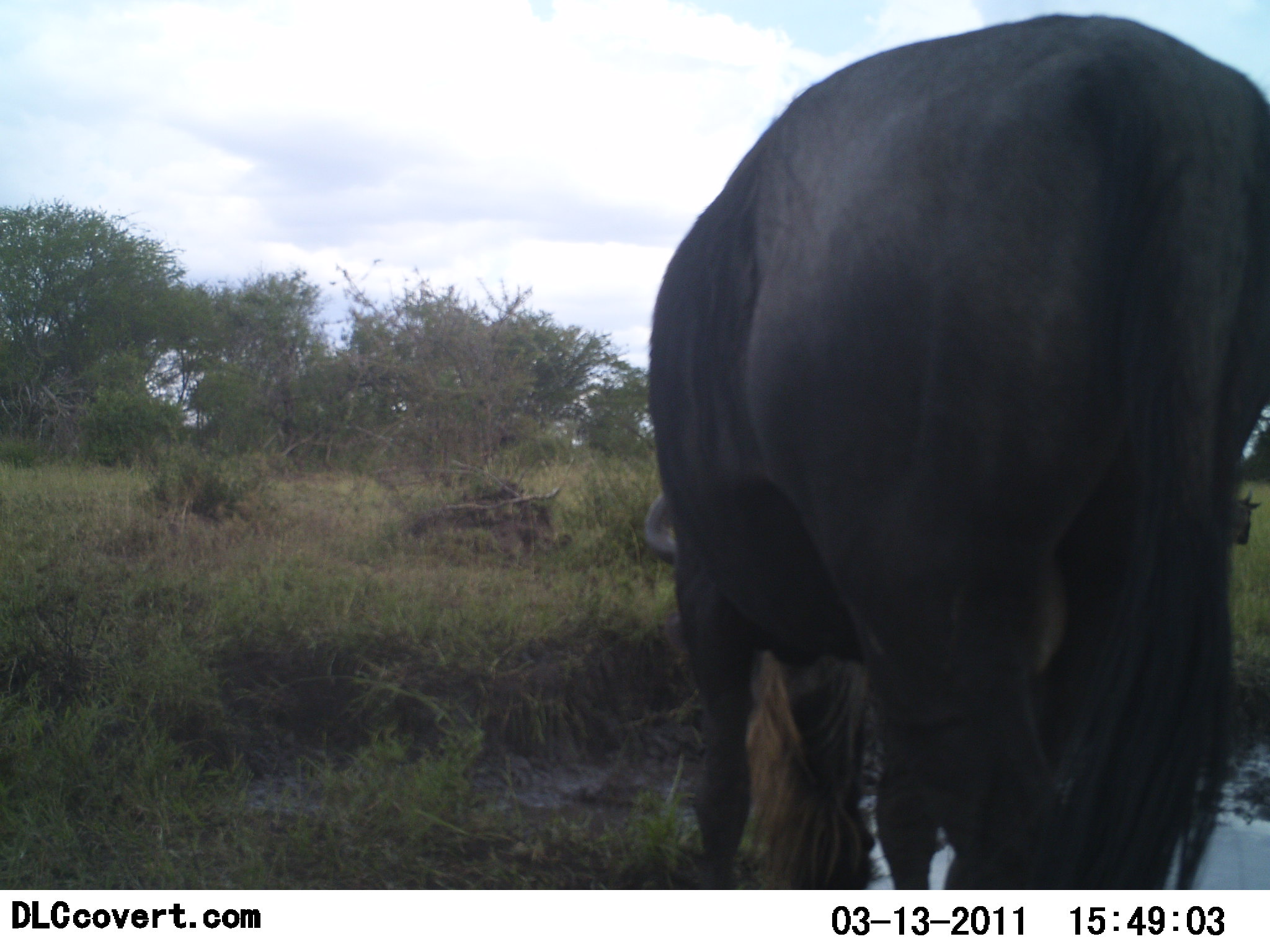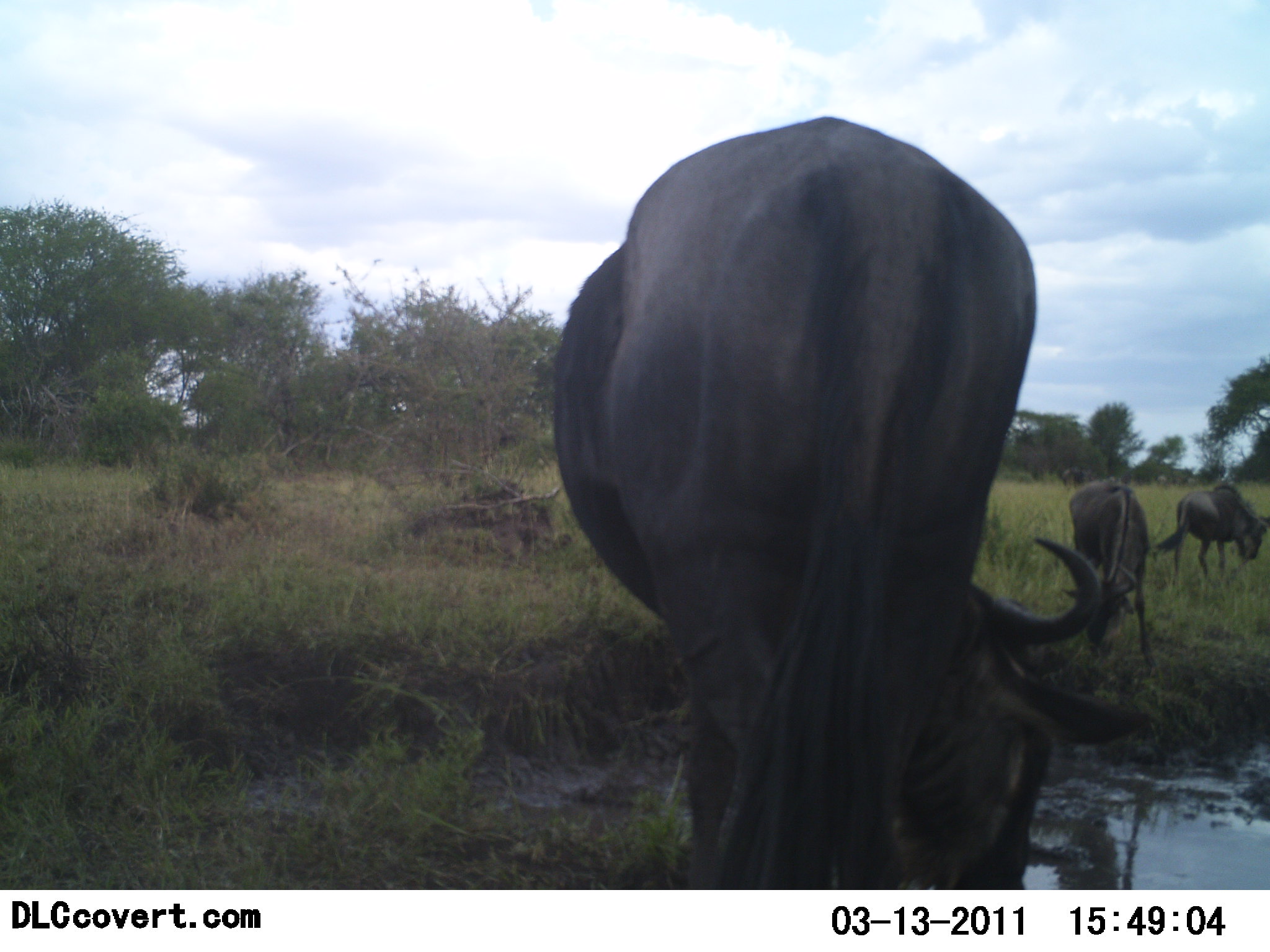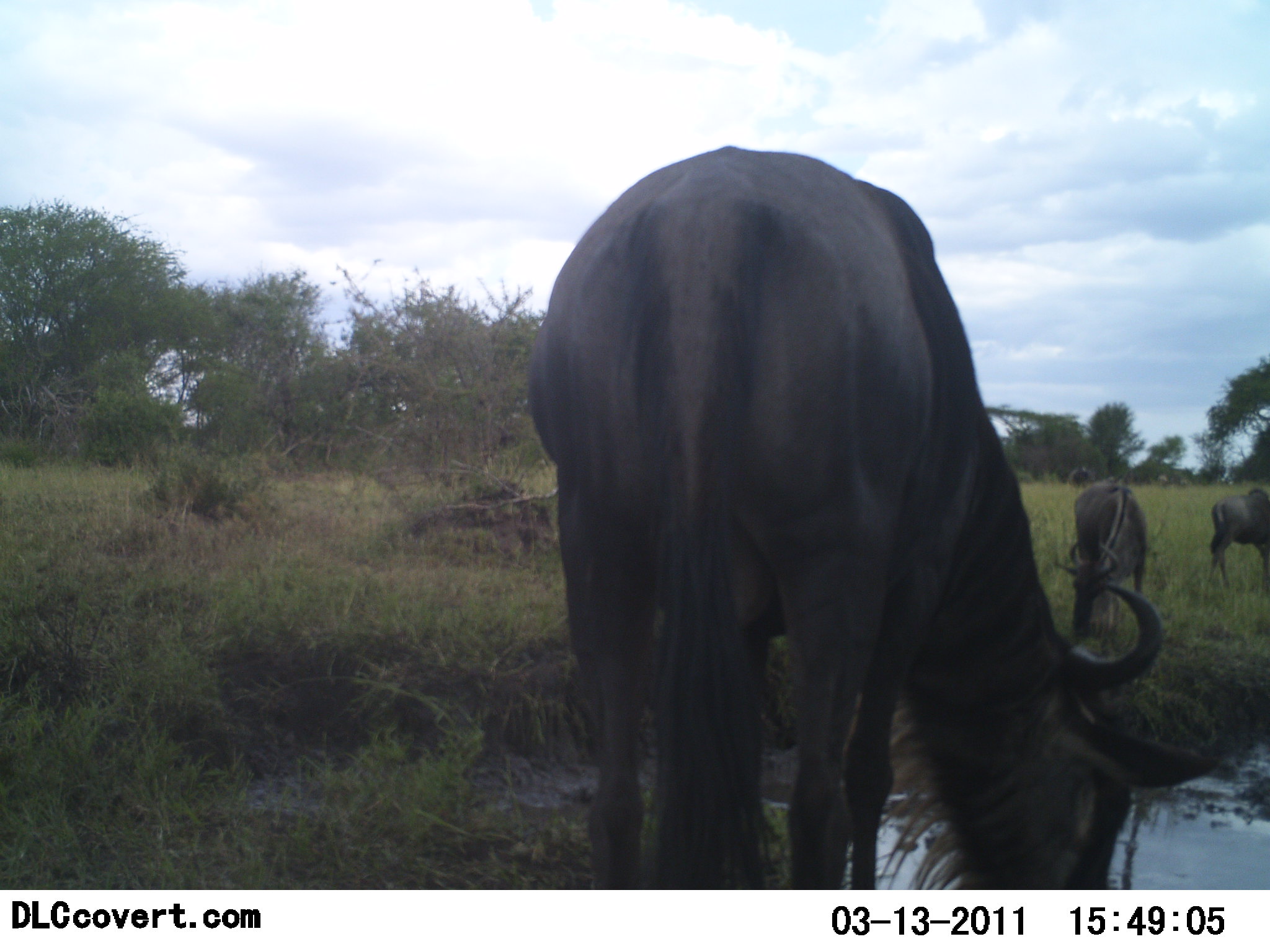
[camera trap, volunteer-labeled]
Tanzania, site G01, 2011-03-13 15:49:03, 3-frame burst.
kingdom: Animalia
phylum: Chordata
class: Mammalia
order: Artiodactyla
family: Bovidae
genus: Connochaetes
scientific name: Connochaetes taurinus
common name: blue wildebeest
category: wildebeest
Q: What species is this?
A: Wildebeest (blue wildebeest) (Connochaetes taurinus).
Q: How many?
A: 3.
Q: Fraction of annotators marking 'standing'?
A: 46%.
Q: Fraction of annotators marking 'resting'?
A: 0%.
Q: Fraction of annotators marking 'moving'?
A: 31%.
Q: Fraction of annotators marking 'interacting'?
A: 0%.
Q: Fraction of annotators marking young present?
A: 8%.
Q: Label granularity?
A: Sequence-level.